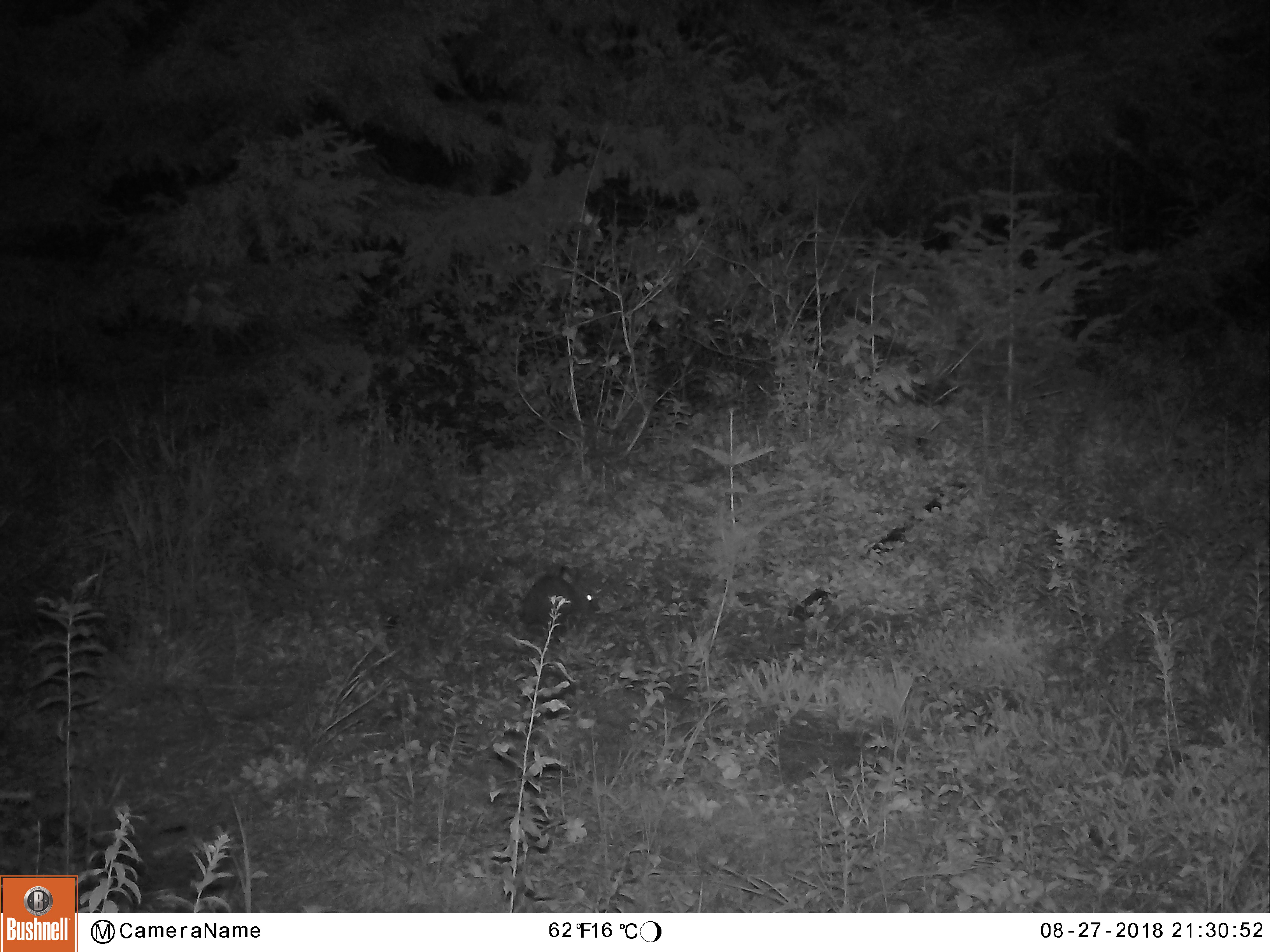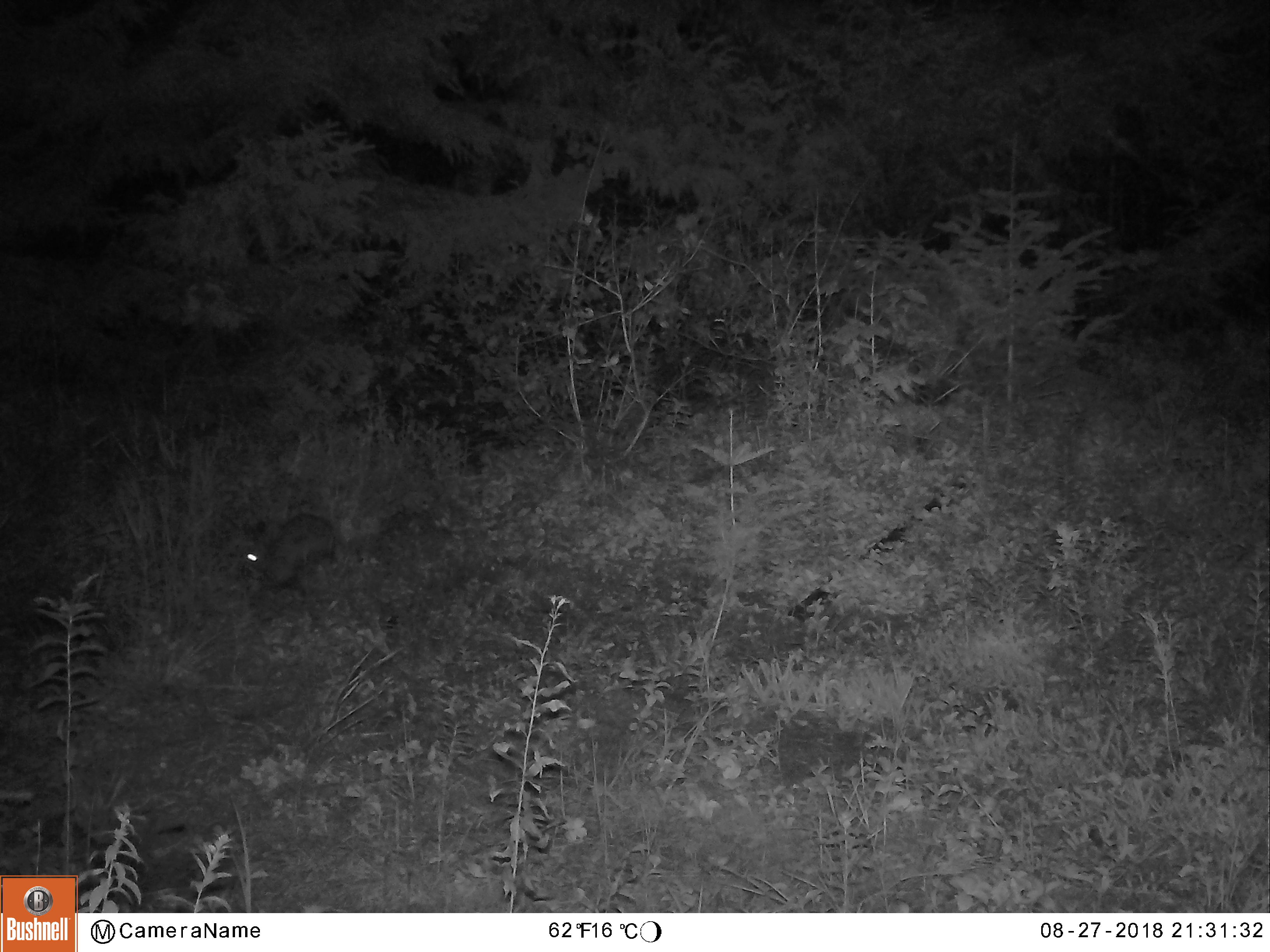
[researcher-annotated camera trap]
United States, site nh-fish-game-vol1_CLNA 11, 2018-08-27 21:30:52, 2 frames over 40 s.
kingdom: Animalia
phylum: Chordata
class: Mammalia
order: Lagomorpha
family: Leporidae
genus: Lepus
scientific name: Lepus americanus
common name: snowshoe hare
Snowshoe hare (Lepus americanus).